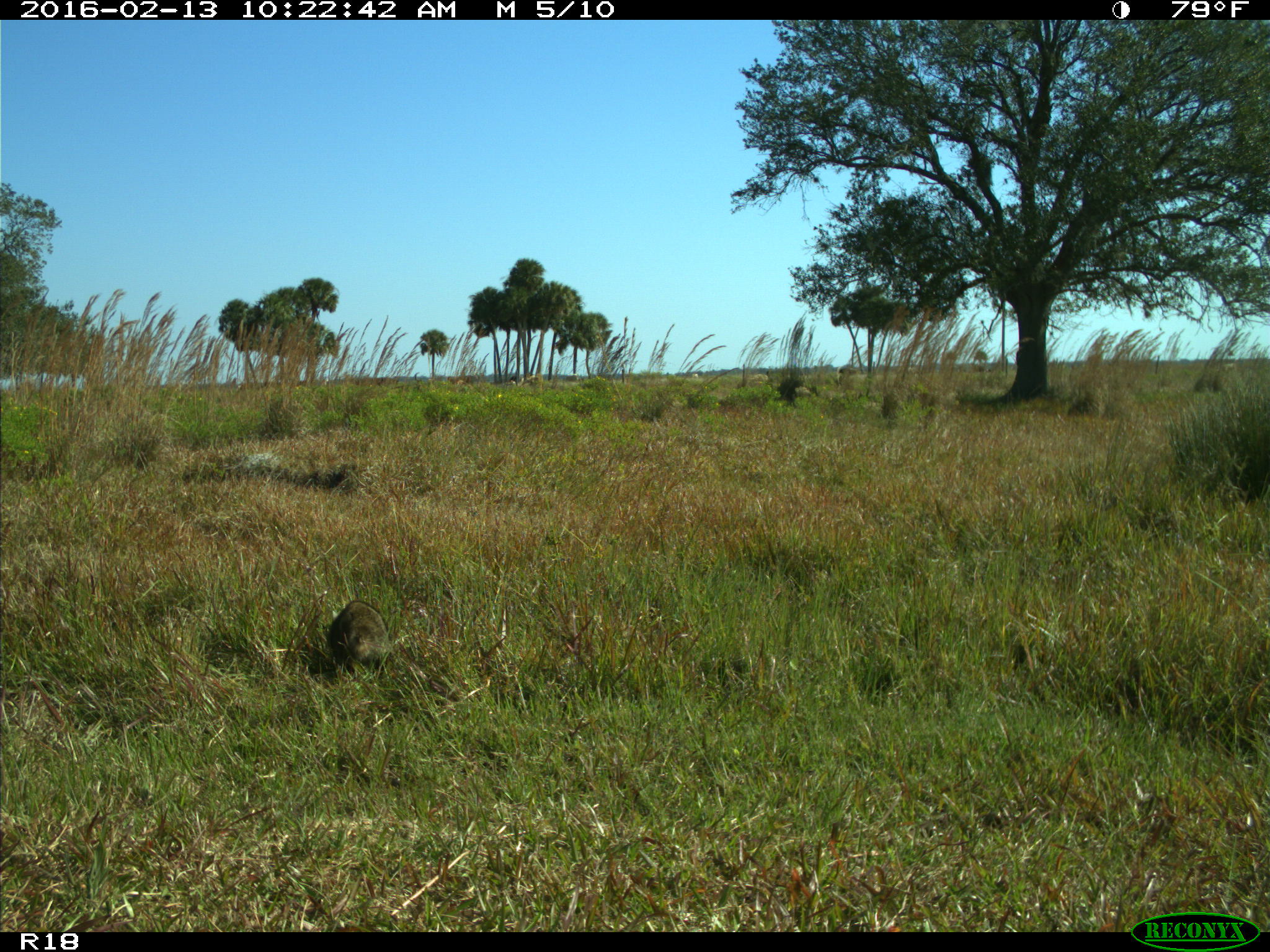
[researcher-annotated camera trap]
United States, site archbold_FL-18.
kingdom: Animalia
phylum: Chordata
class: Mammalia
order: Carnivora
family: Procyonidae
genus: Procyon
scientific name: Procyon lotor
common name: common raccoon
Procyon lotor (common raccoon).